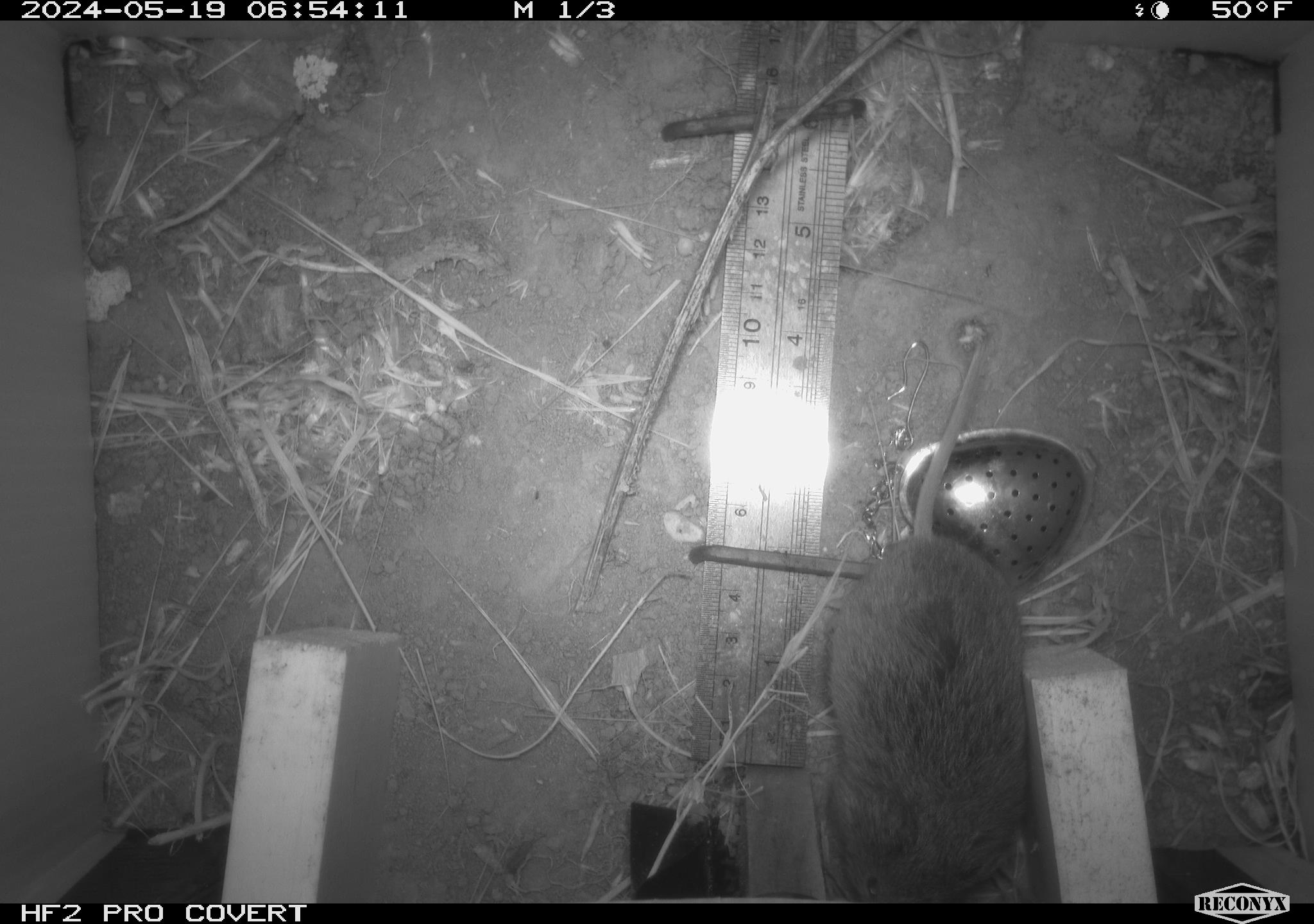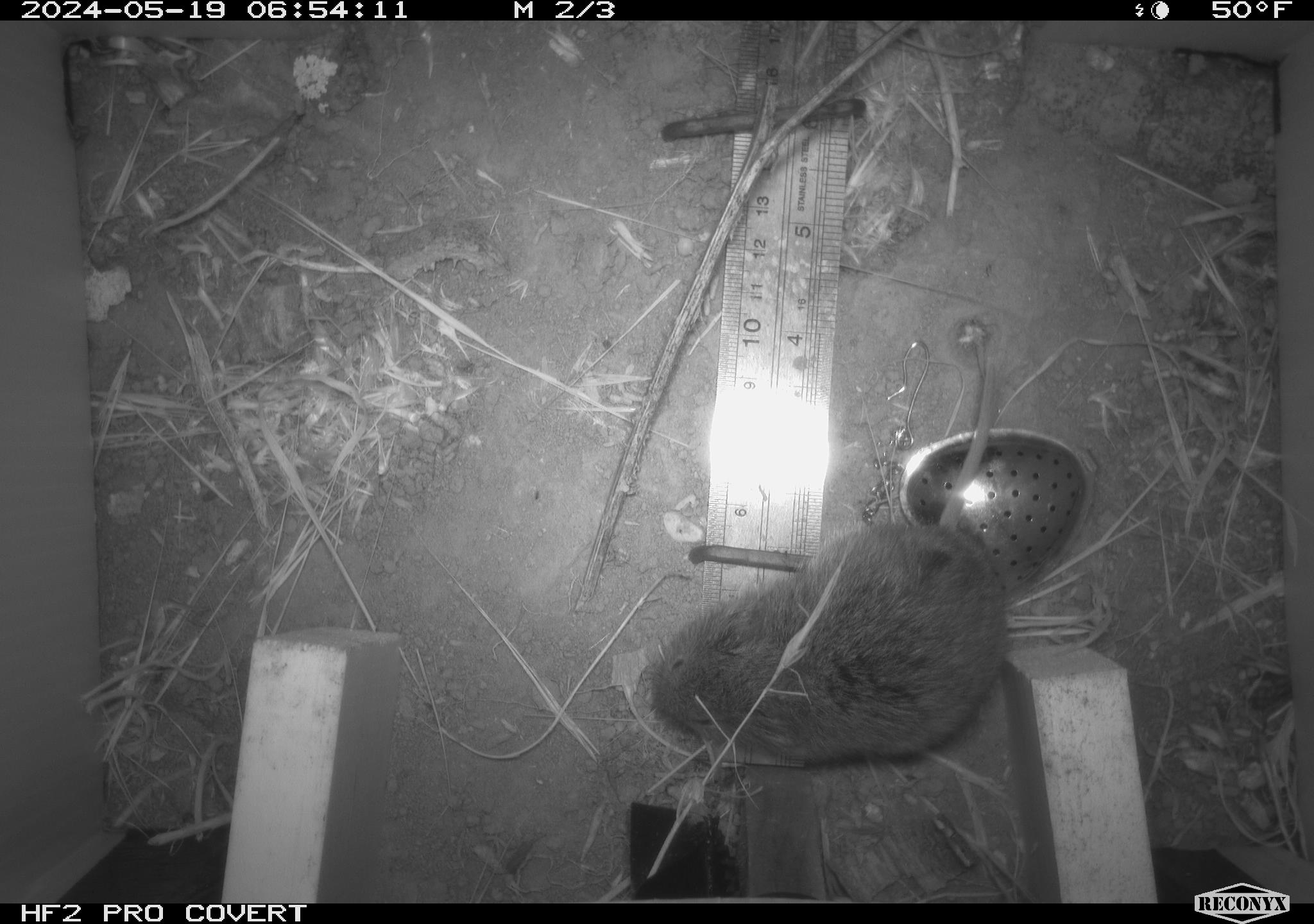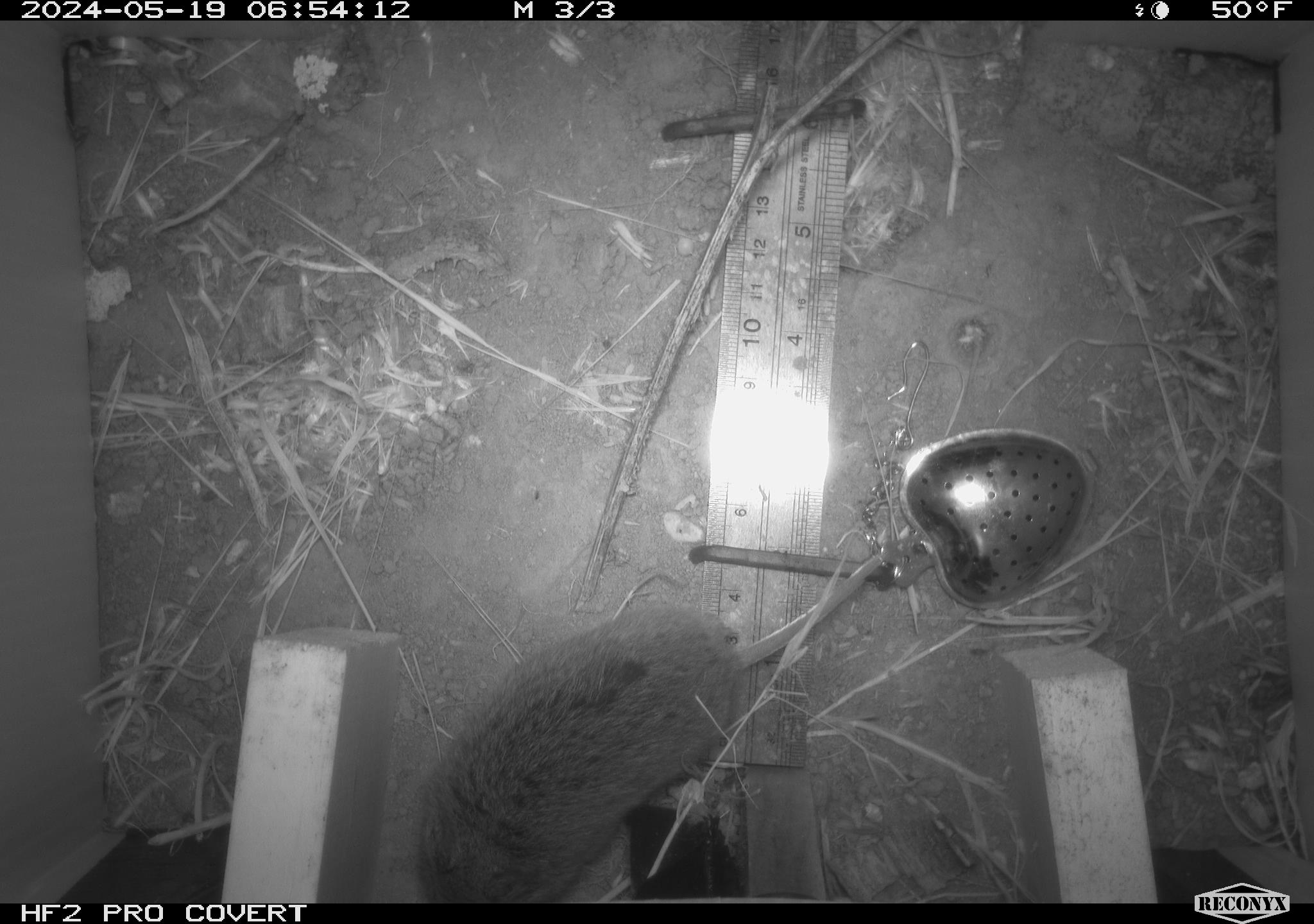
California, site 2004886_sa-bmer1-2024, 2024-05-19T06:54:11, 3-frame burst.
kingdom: Animalia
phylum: Chordata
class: Mammalia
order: Rodentia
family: Cricetidae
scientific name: Arvicolinae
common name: voles, lemmings, and muskrats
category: arvicolinae subfamily